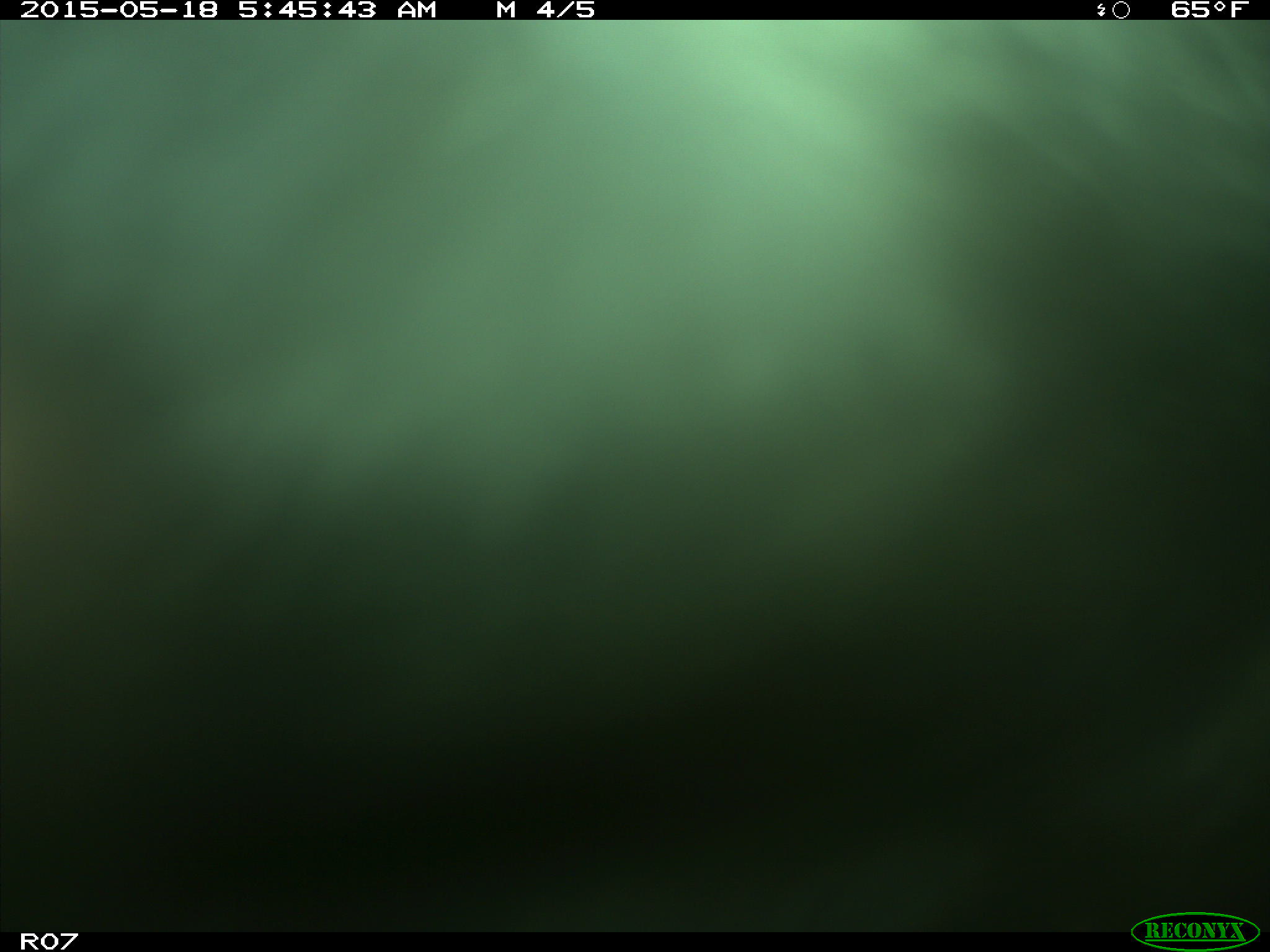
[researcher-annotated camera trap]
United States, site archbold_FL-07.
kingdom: Animalia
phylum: Chordata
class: Mammalia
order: Artiodactyla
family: Bovidae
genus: Bos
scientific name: Bos taurus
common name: domestic cow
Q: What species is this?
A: Bos taurus (domestic cow).